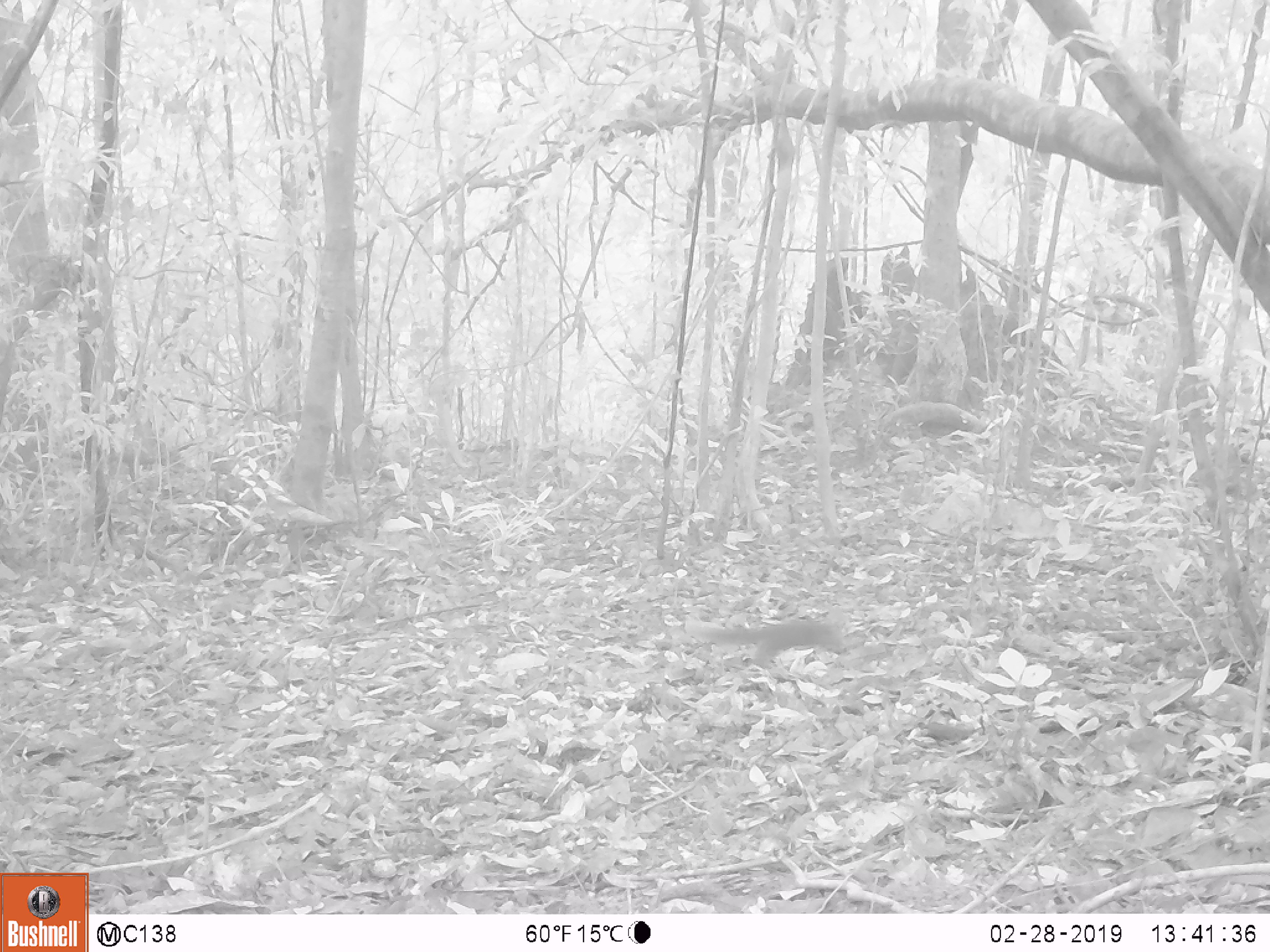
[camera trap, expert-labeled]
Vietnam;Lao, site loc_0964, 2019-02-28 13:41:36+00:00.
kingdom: Animalia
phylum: Chordata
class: Mammalia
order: Rodentia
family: Sciuridae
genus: Dremomys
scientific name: Dremomys rufigenis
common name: red-cheeked squirrel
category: red cheeked squirrel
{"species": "red cheeked squirrel (red-cheeked squirrel) (Dremomys rufigenis)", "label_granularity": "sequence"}